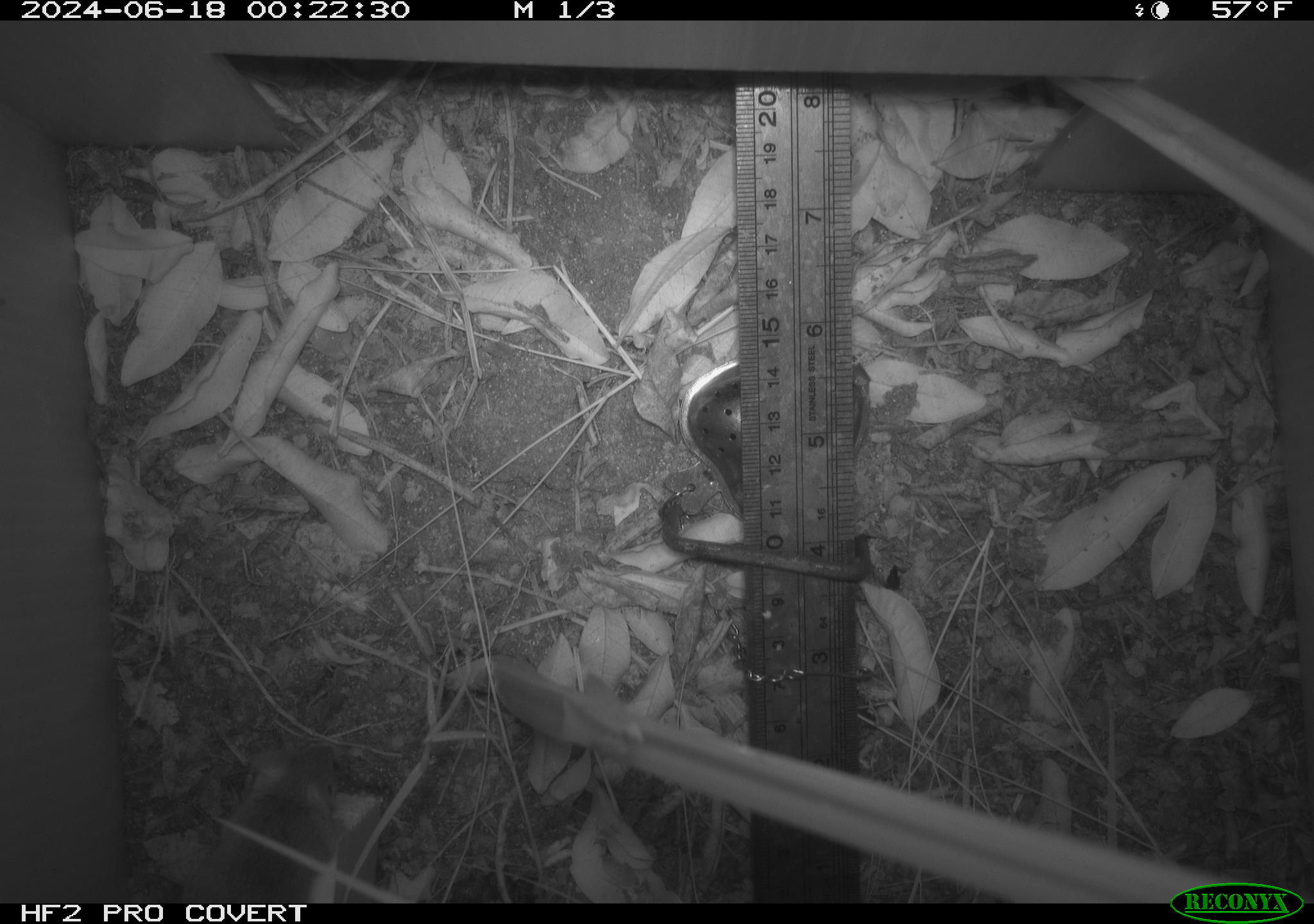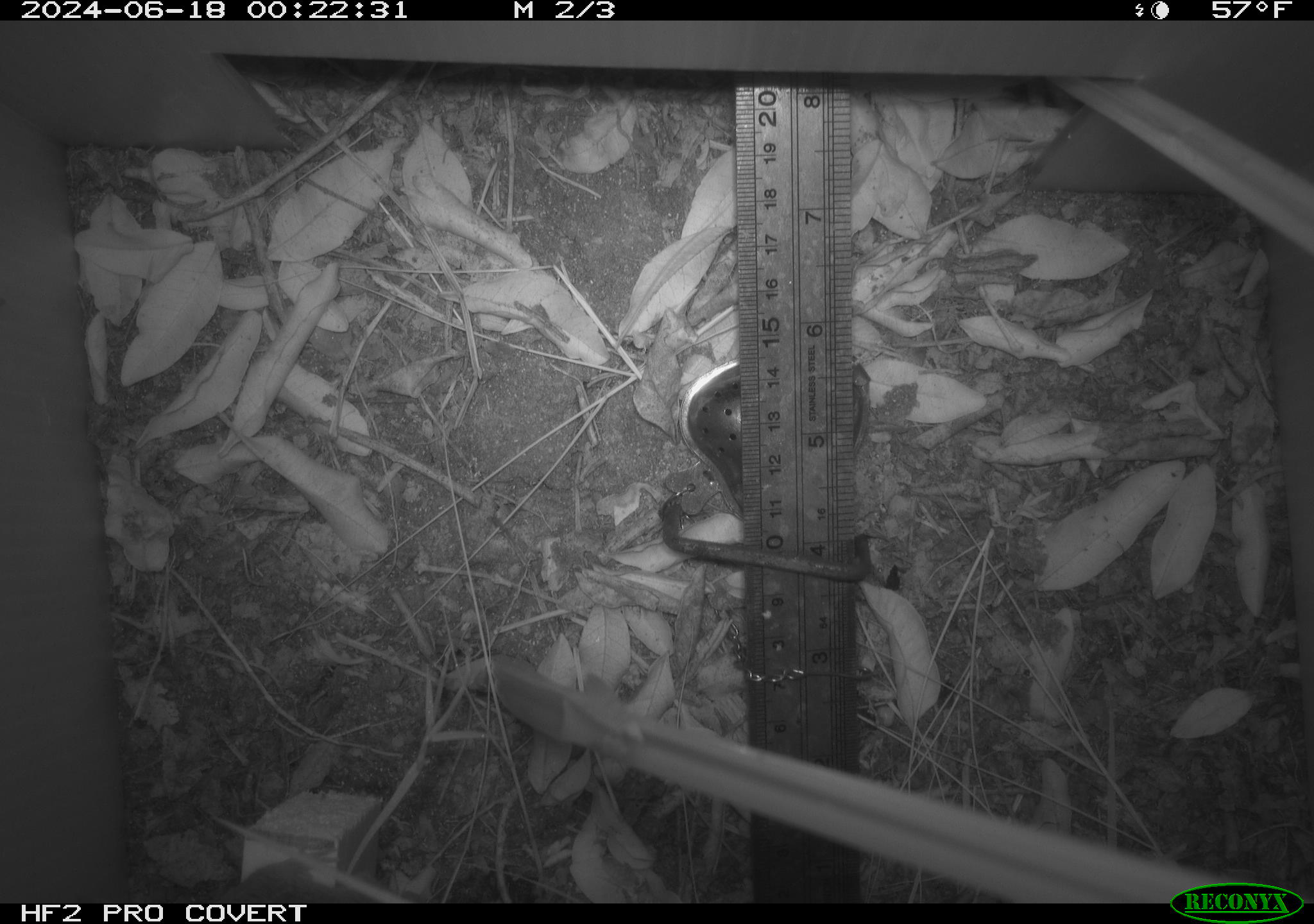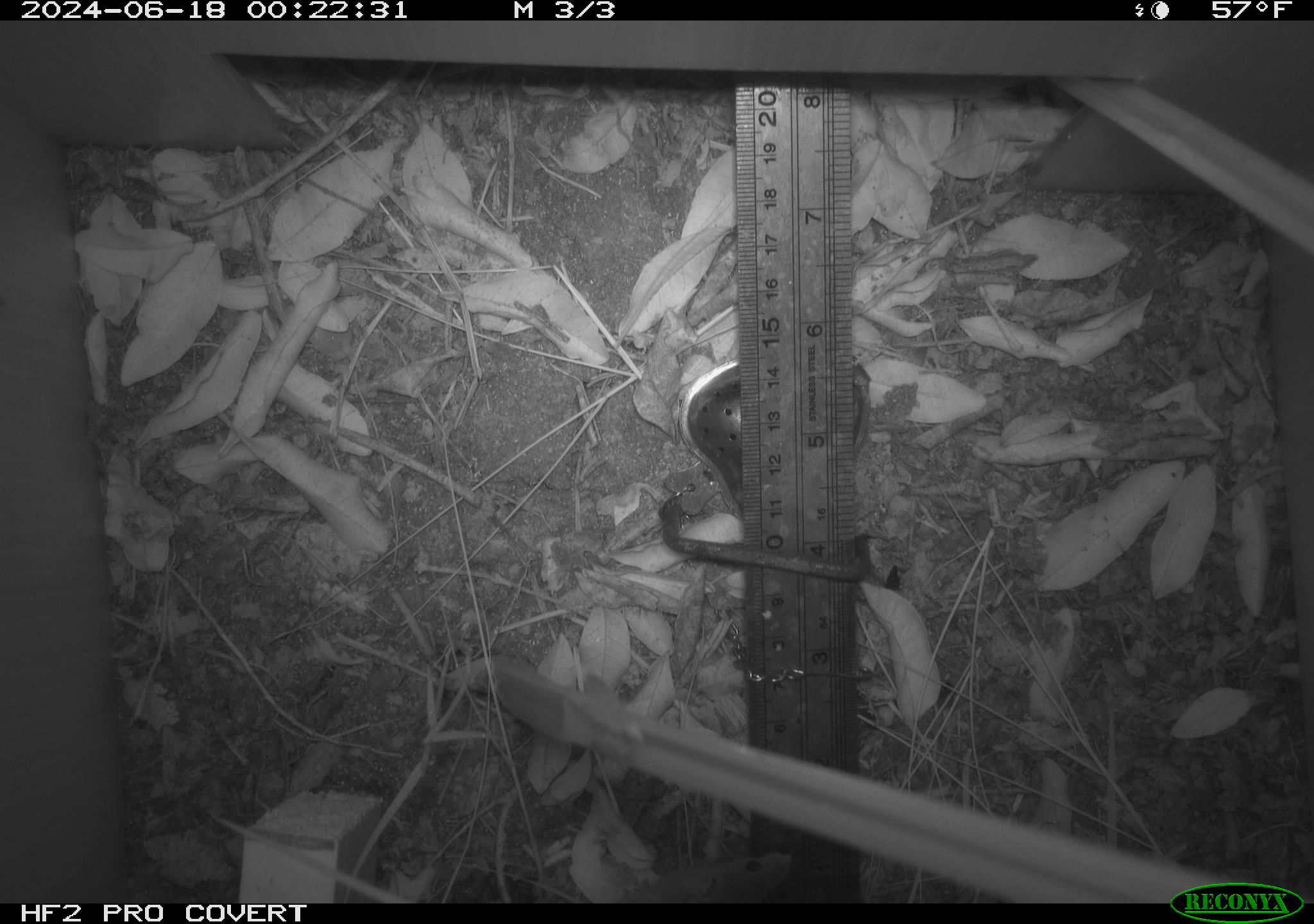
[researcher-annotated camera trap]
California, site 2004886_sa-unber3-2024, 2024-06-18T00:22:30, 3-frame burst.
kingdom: Animalia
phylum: Chordata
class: Mammalia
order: Rodentia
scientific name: Rodentia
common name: mouse species